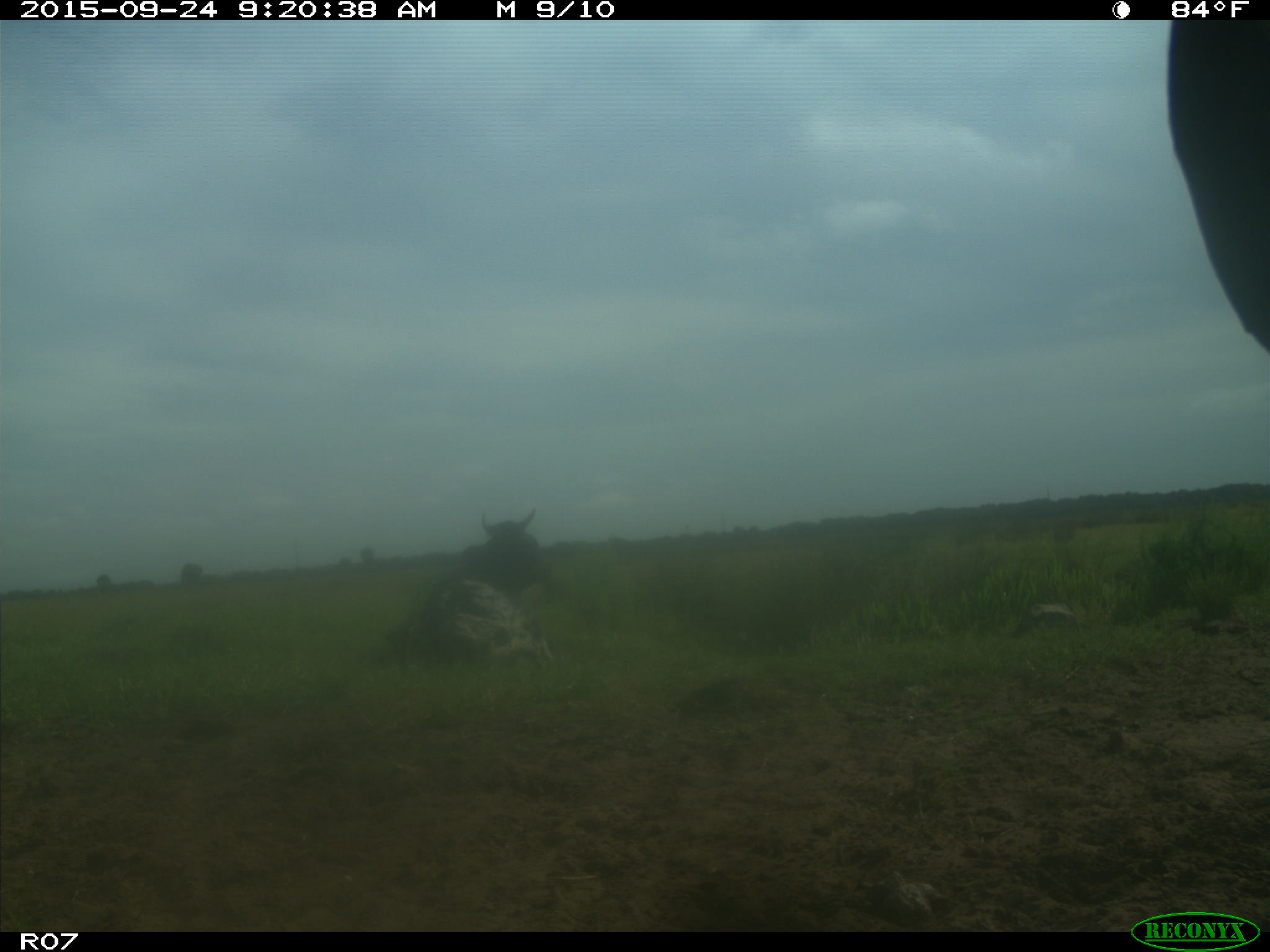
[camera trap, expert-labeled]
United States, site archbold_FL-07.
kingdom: Animalia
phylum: Chordata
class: Mammalia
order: Artiodactyla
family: Bovidae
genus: Bos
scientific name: Bos taurus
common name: domestic cow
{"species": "Bos taurus (domestic cow)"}